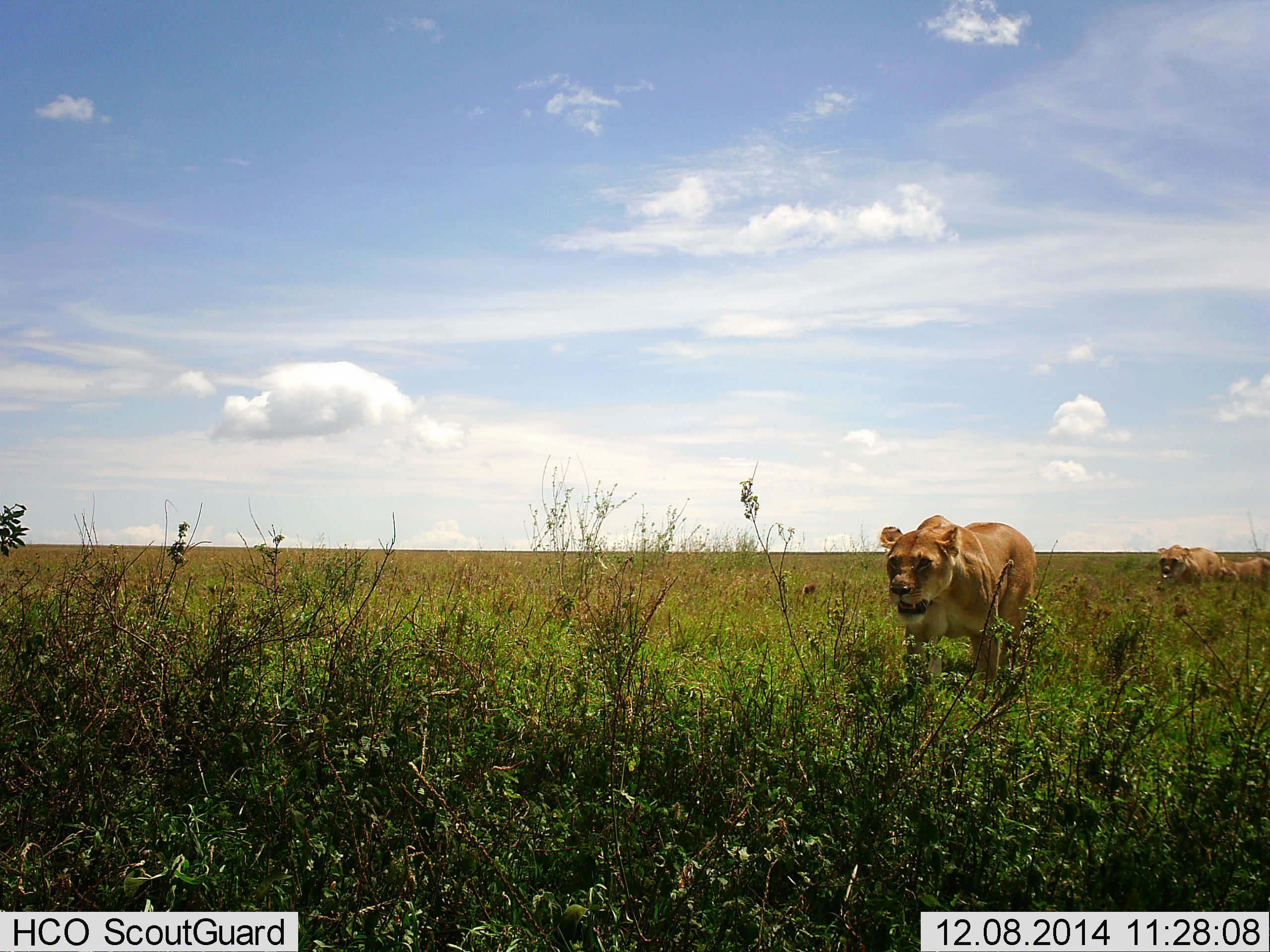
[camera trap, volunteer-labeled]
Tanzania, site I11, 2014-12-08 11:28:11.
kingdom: Animalia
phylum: Chordata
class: Mammalia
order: Carnivora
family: Felidae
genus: Panthera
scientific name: Panthera leo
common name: lion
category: lionfemale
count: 3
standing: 10%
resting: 10%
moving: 90%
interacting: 0%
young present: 0%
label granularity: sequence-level